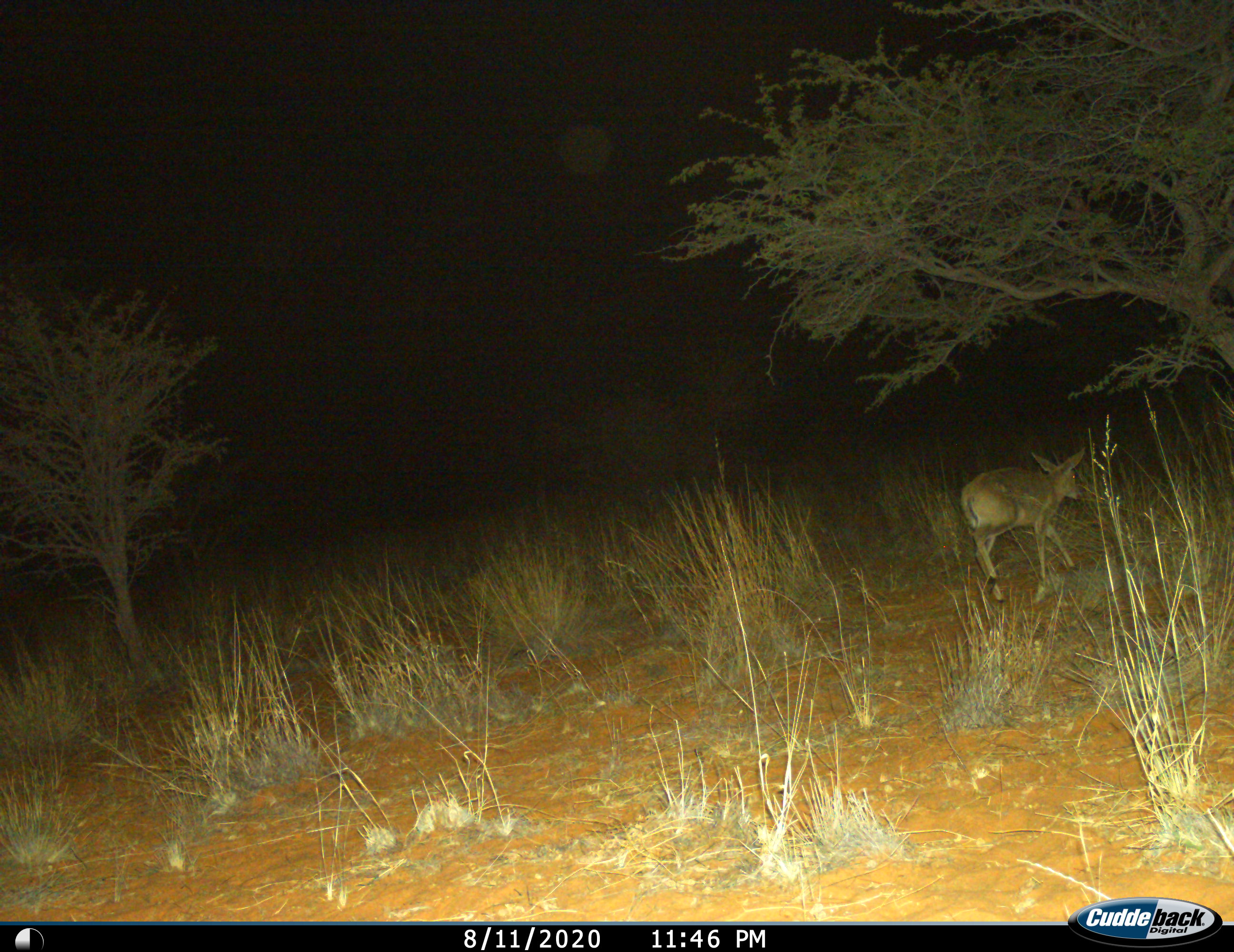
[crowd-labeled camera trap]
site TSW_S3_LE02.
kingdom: Animalia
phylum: Chordata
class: Mammalia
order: Artiodactyla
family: Bovidae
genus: Sylvicapra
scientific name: Sylvicapra grimmia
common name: common duiker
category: duikercommongrey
Duikercommongrey (common duiker) (Sylvicapra grimmia), count 1. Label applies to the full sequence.